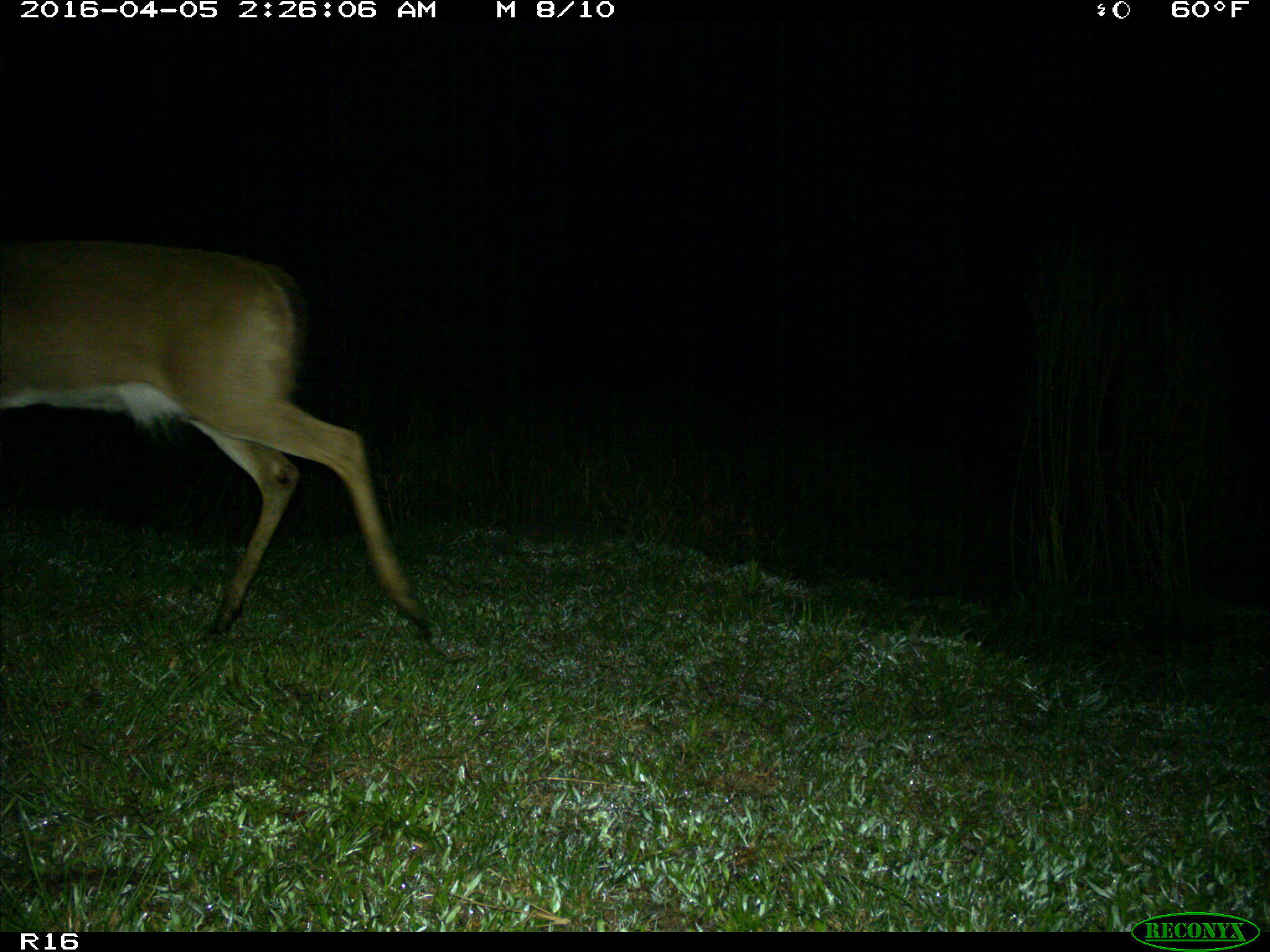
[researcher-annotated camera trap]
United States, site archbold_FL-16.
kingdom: Animalia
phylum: Chordata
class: Mammalia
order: Artiodactyla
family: Cervidae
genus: Odocoileus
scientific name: Odocoileus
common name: deer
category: unidentified deer